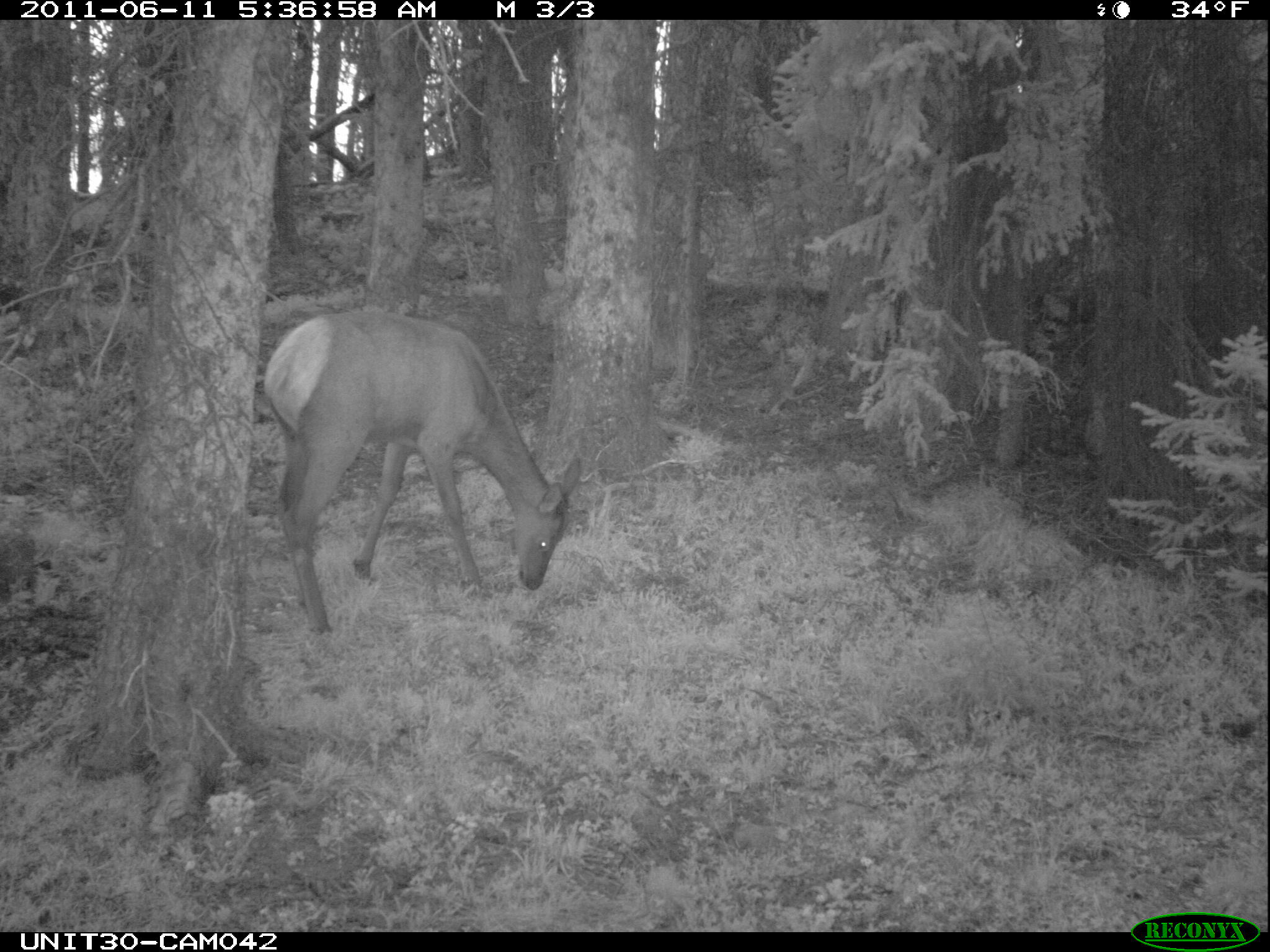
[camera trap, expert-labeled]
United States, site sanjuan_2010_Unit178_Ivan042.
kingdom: Animalia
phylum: Chordata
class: Mammalia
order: Artiodactyla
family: Cervidae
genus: Cervus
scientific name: Cervus elaphus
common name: red deer